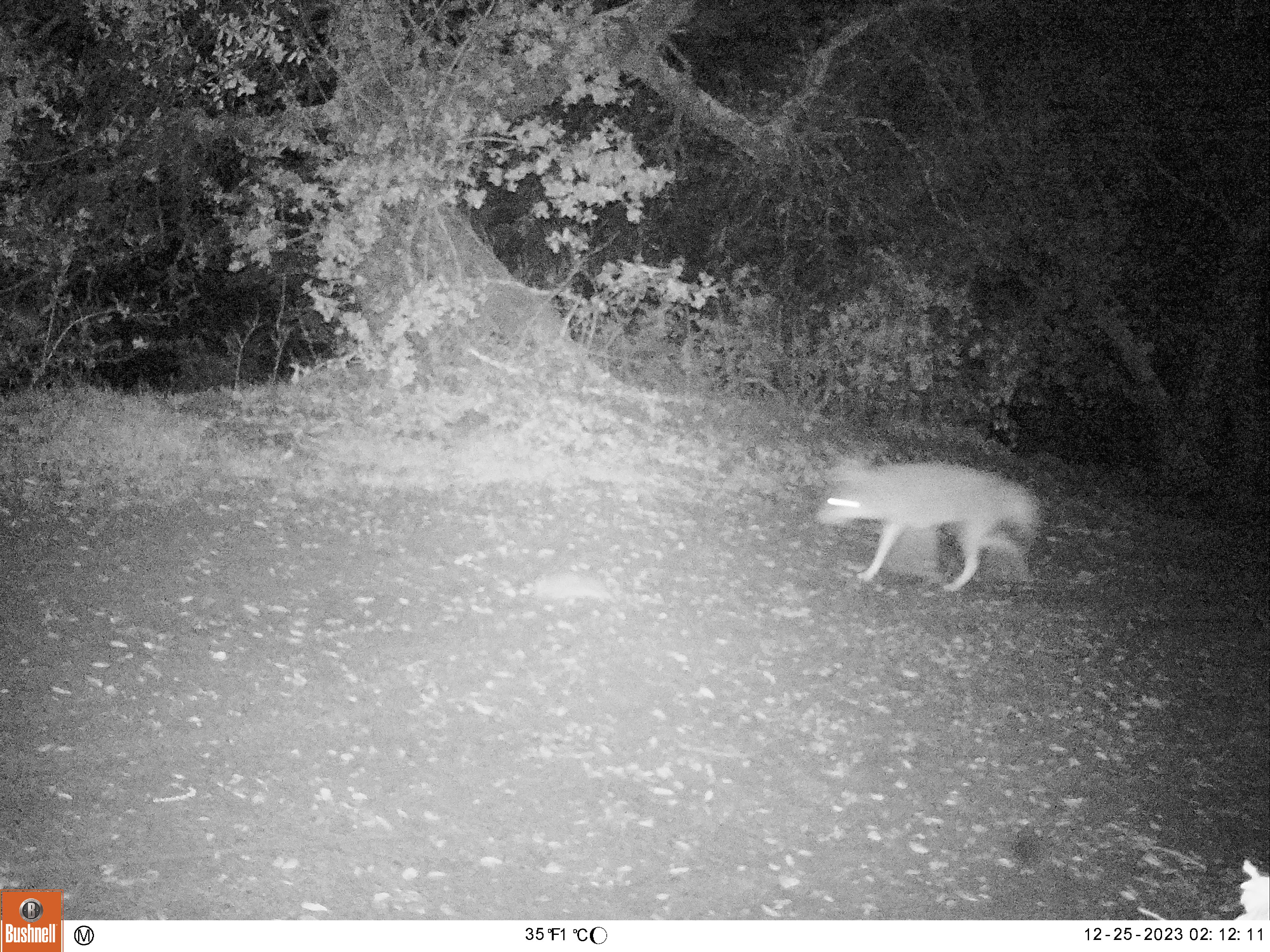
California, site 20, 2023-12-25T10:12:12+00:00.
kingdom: Animalia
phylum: Chordata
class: Mammalia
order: Carnivora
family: Canidae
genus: Canis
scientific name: Canis latrans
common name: coyote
Coyote (Canis latrans).